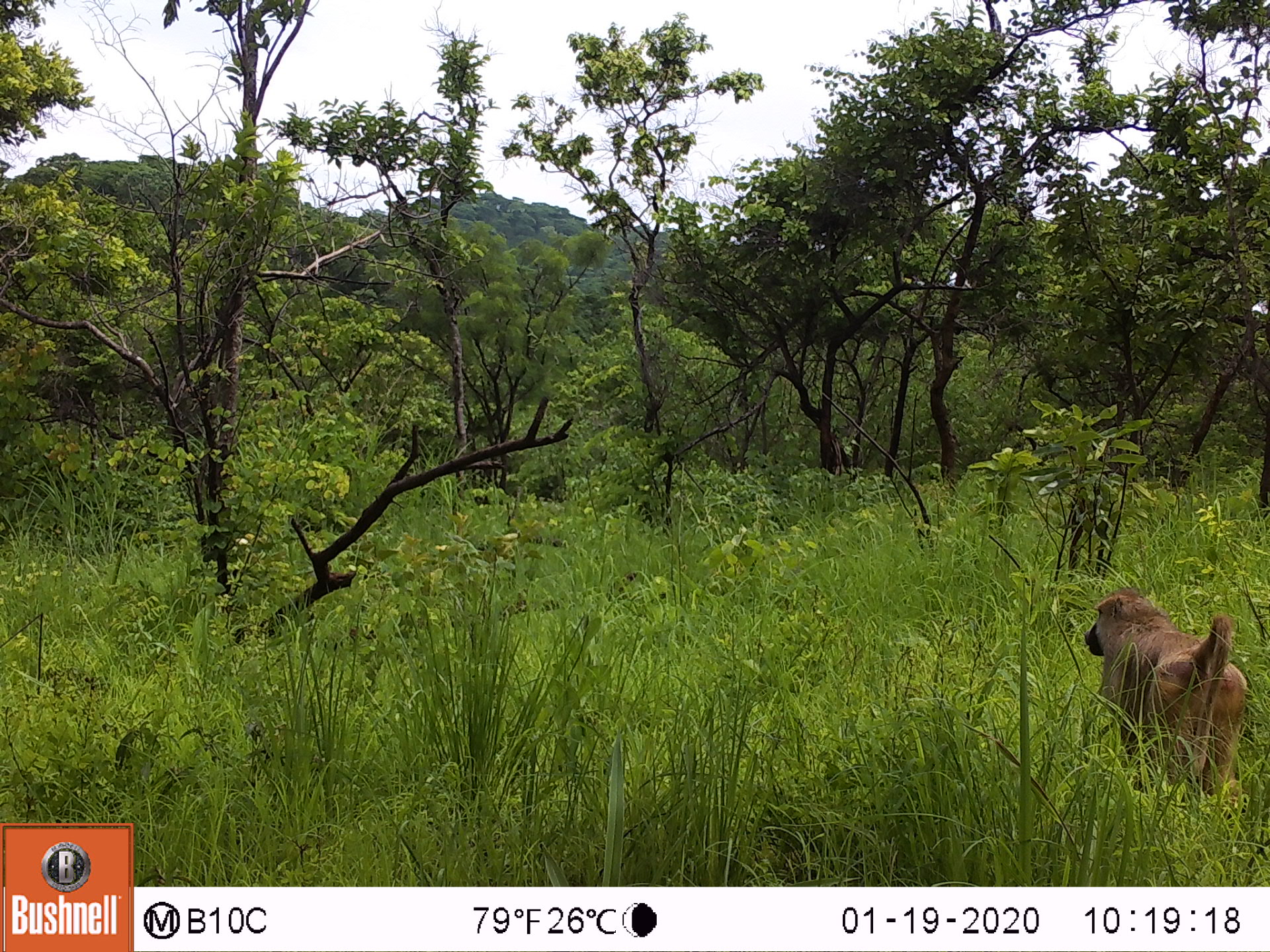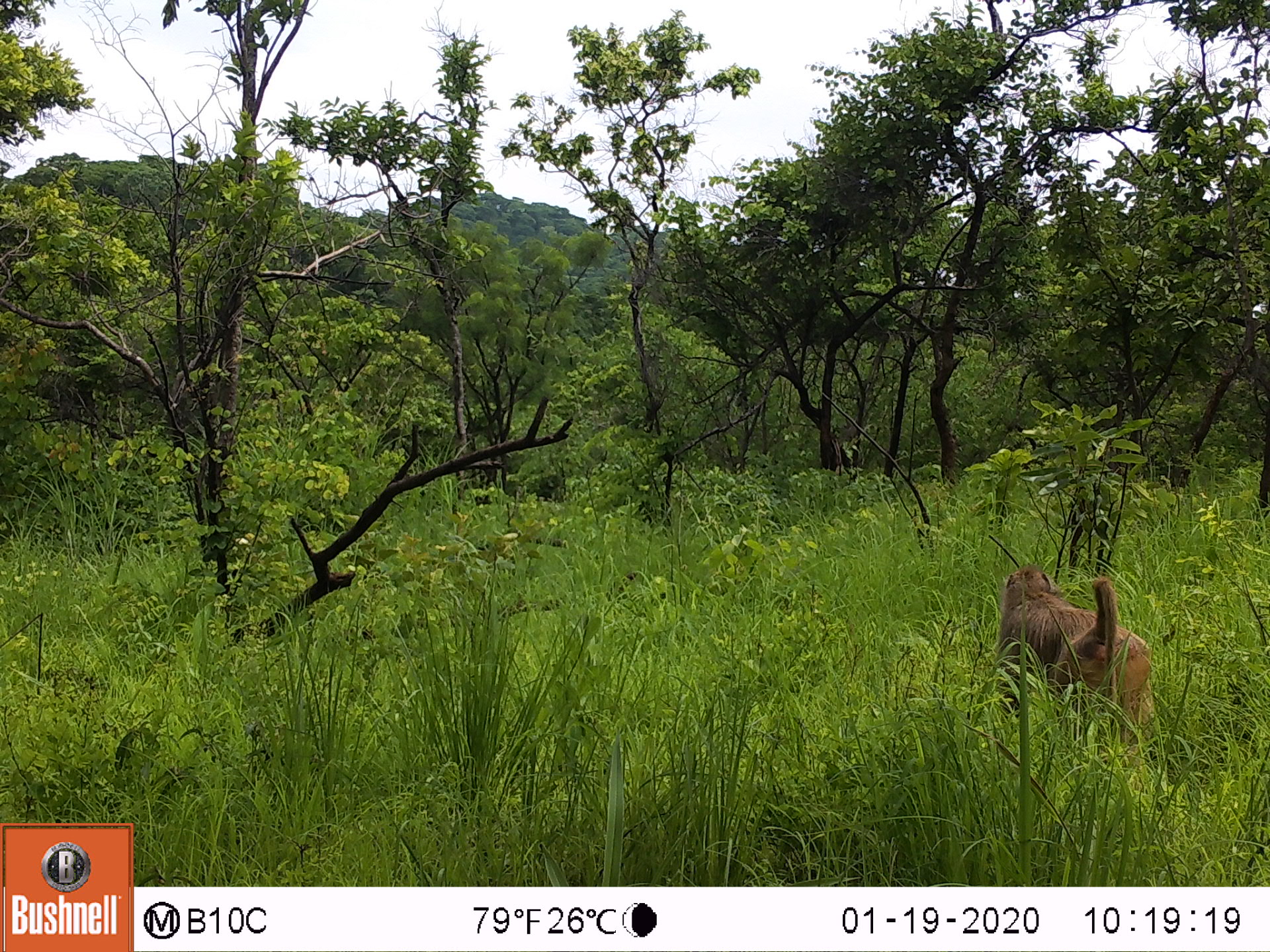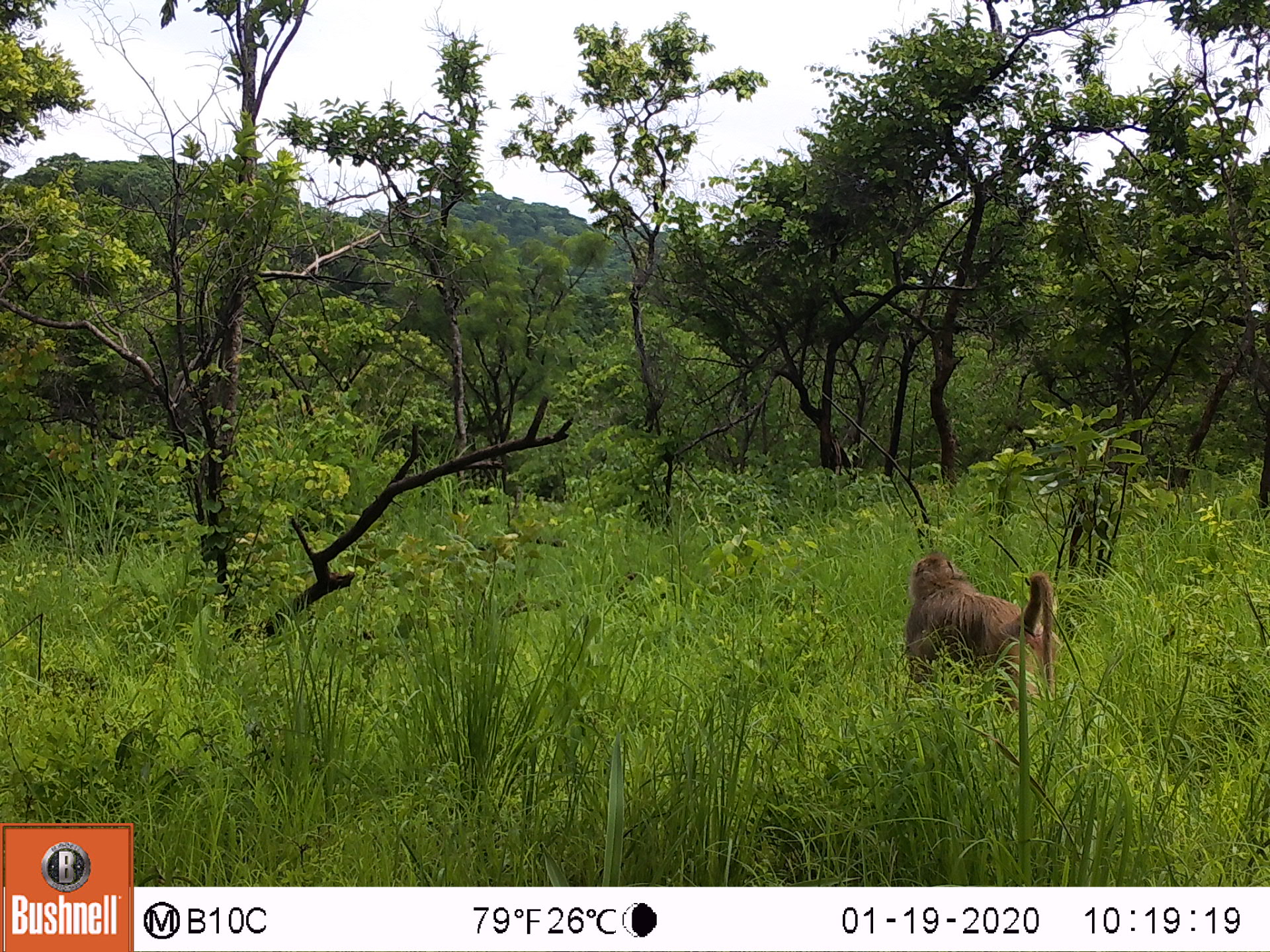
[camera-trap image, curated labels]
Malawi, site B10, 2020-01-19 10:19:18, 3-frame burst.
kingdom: Animalia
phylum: Chordata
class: Mammalia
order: Primates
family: Cercopithecidae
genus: Papio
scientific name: Papio cynocephalus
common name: yellow baboon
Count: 1.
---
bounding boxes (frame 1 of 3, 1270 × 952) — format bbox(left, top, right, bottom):
yellow baboon: bbox(1076, 582, 1253, 806)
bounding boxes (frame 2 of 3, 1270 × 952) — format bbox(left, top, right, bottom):
yellow baboon: bbox(995, 558, 1152, 745)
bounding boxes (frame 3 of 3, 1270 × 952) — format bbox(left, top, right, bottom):
yellow baboon: bbox(900, 552, 1062, 709)